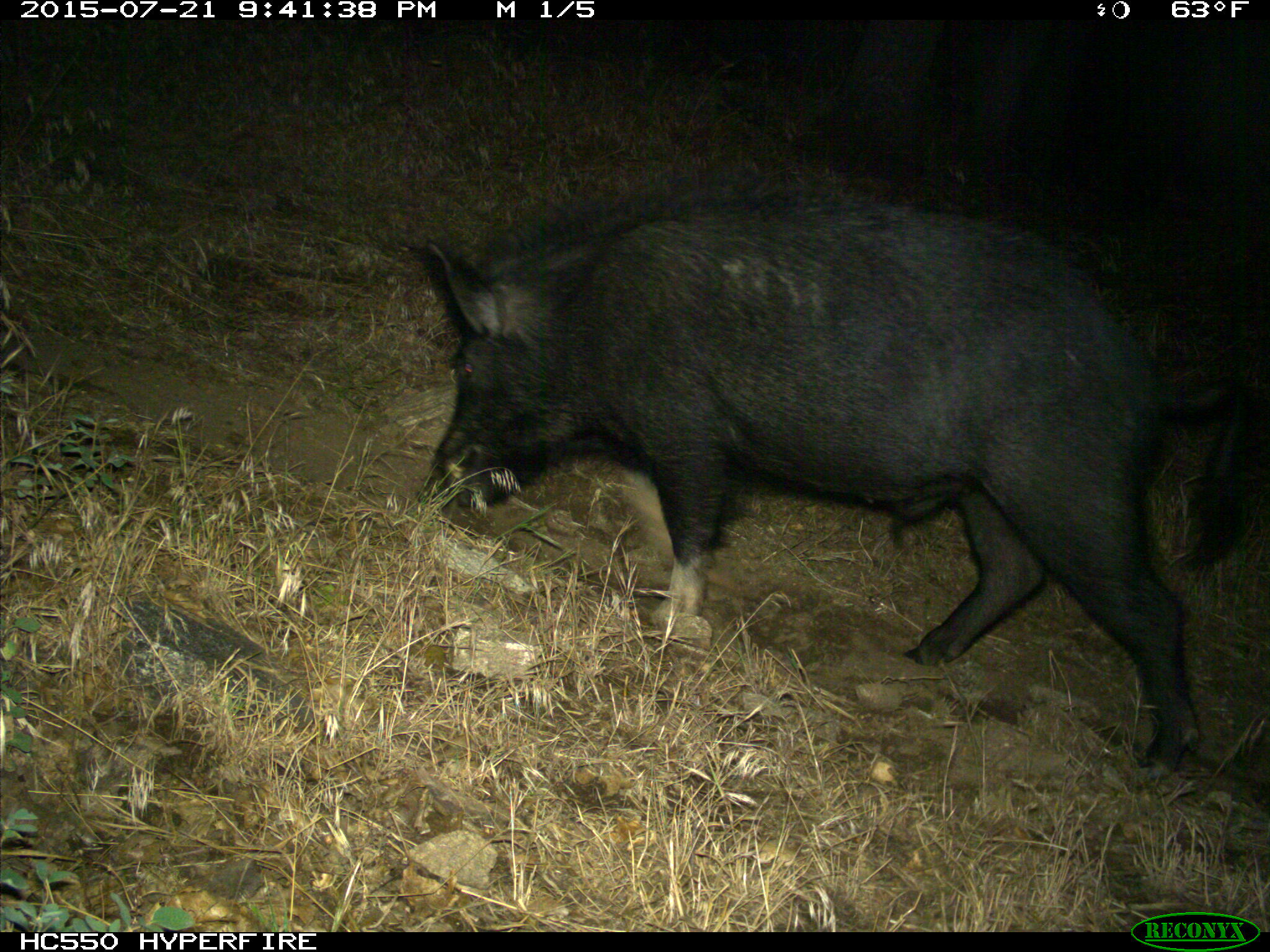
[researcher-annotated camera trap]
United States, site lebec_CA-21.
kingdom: Animalia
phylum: Chordata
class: Mammalia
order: Artiodactyla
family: Suidae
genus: Sus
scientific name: Sus scrofa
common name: wild boar